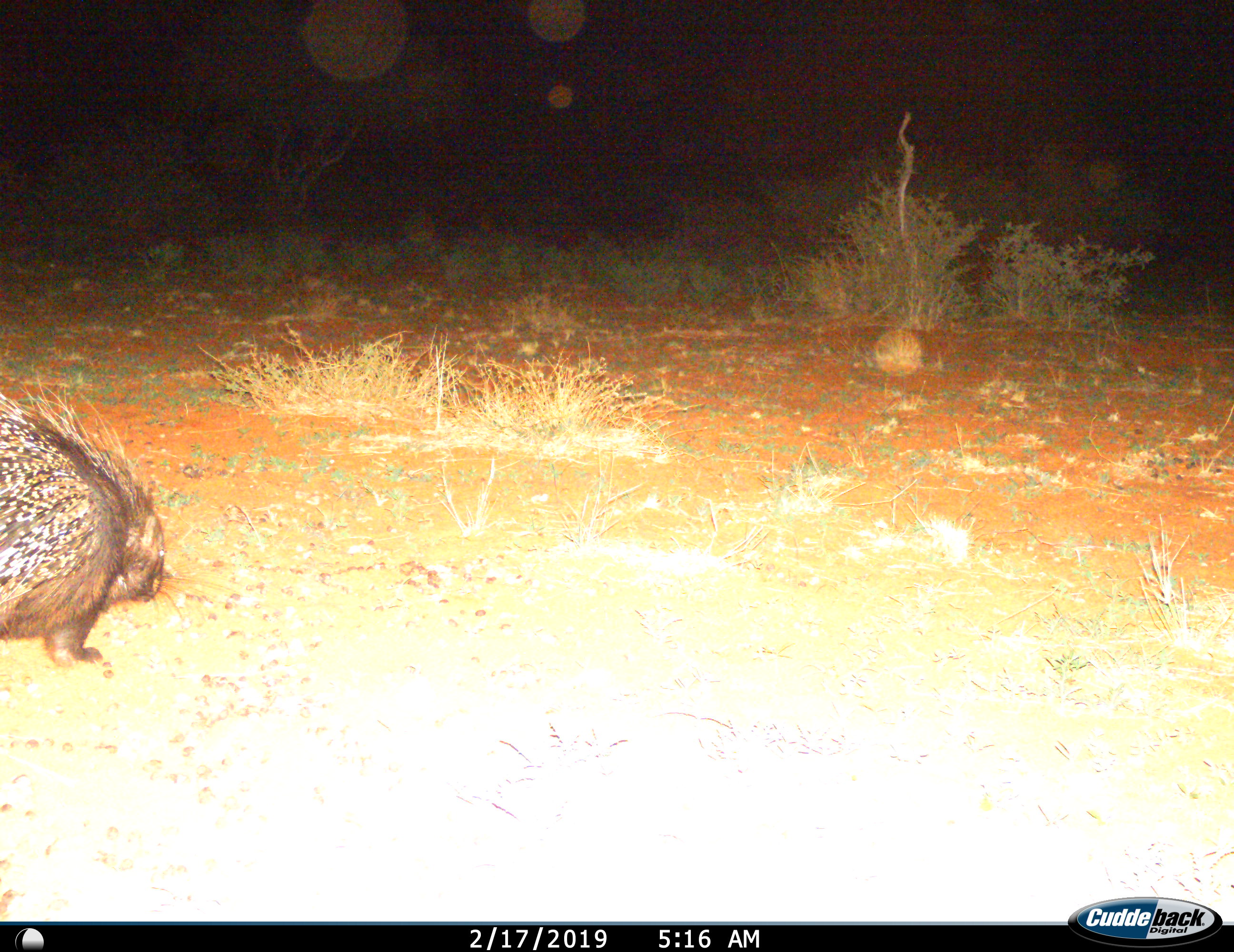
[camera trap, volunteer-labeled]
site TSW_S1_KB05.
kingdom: Animalia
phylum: Chordata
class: Mammalia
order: Rodentia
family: Hystricidae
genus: Hystrix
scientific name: Hystrix cristata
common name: crested porcupine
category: porcupine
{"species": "porcupine (crested porcupine) (Hystrix cristata)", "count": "1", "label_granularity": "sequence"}